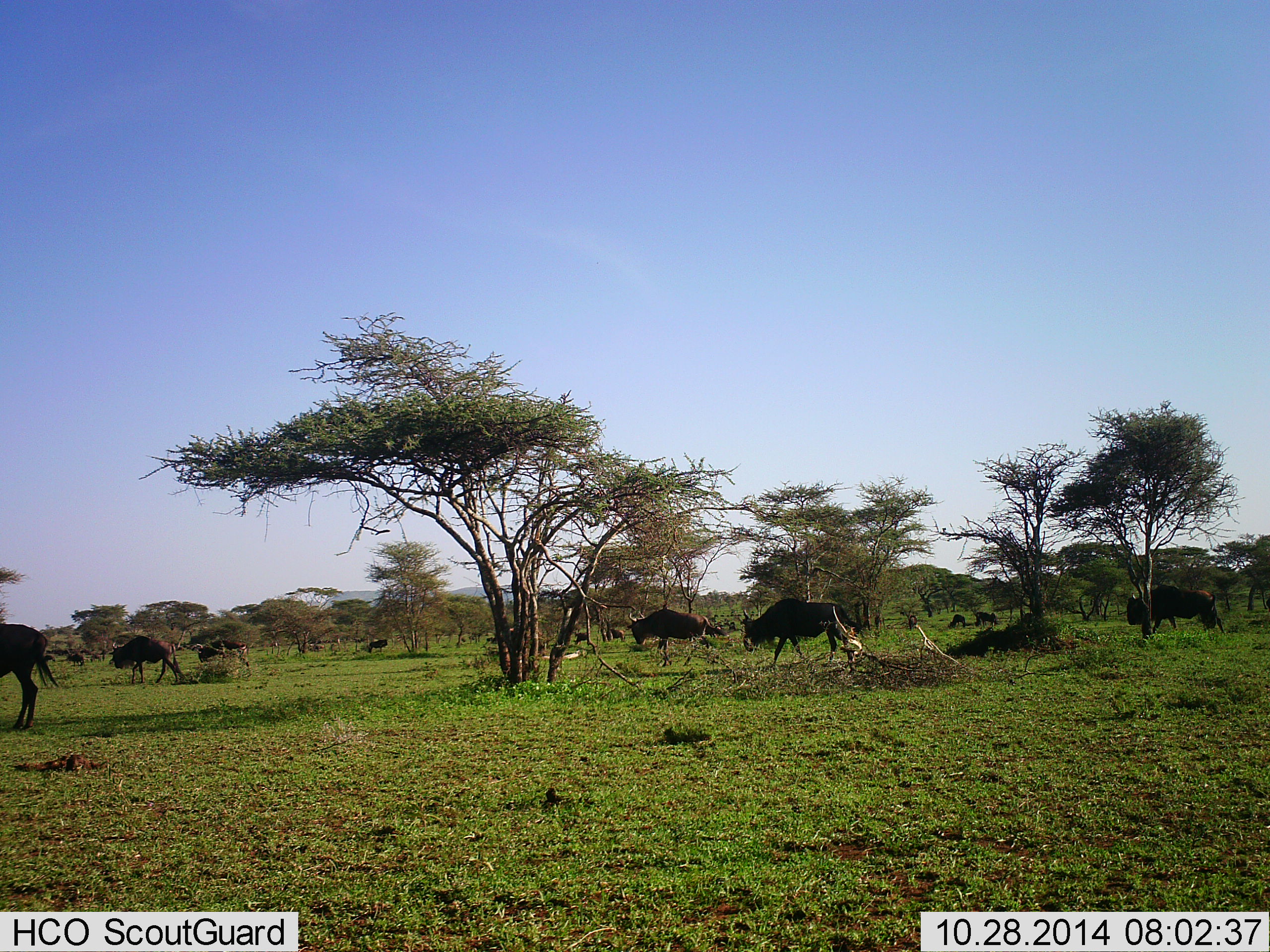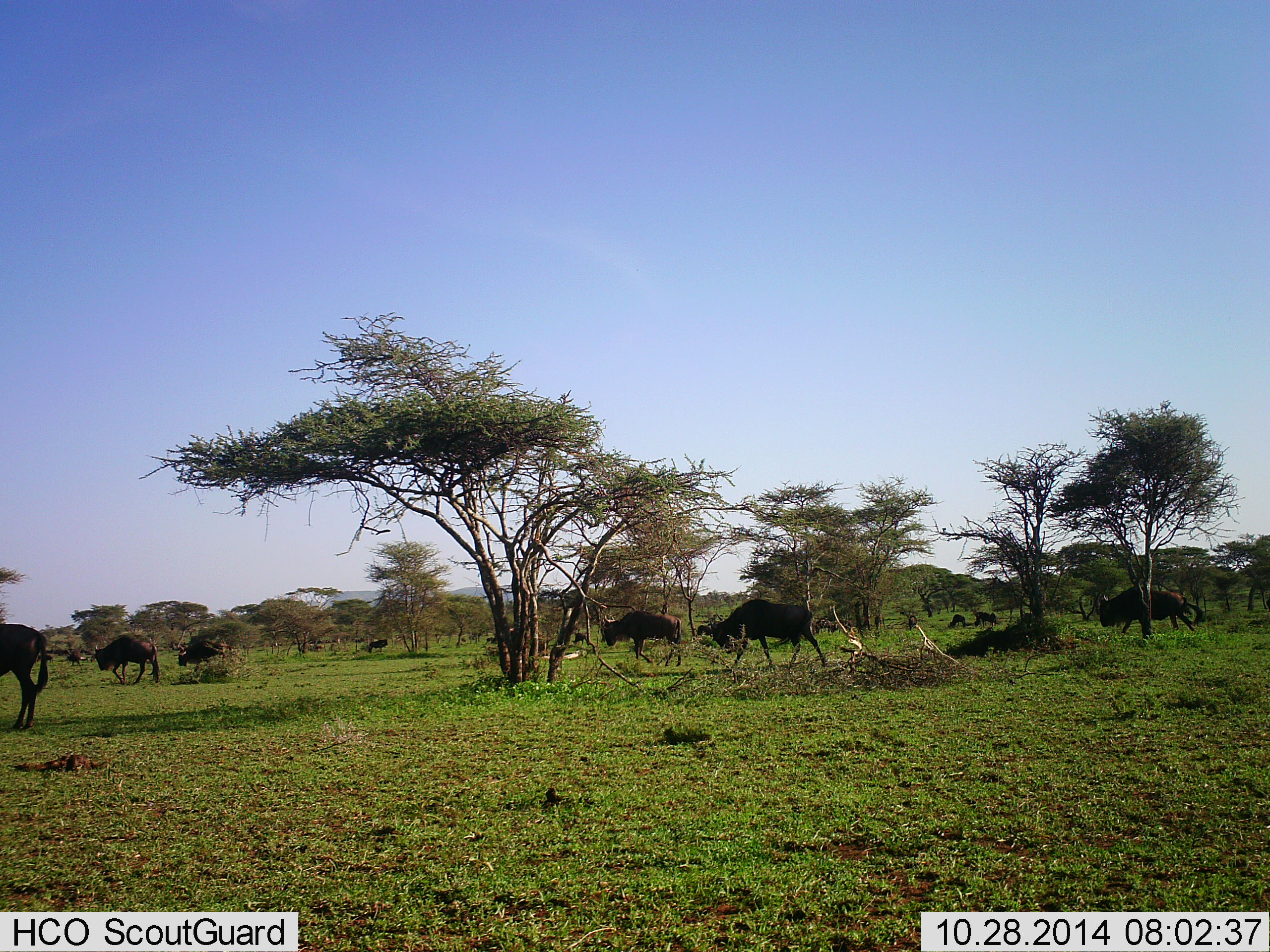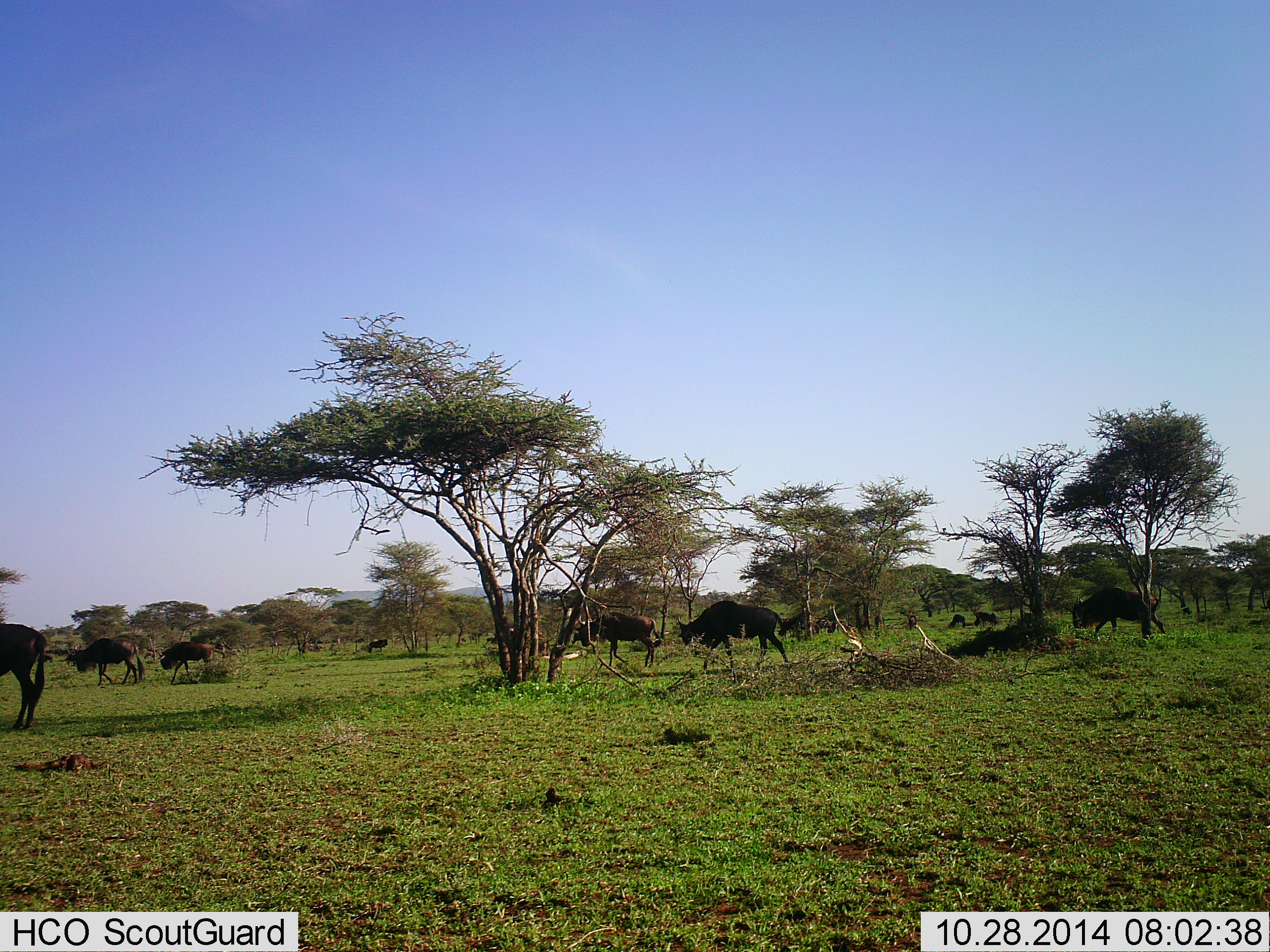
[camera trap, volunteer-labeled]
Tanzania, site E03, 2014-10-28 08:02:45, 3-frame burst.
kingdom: Animalia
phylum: Chordata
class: Mammalia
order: Artiodactyla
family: Bovidae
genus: Connochaetes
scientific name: Connochaetes taurinus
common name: blue wildebeest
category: wildebeest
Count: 10.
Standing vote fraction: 36%.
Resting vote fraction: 0%.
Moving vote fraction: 100%.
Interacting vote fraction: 0%.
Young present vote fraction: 0%.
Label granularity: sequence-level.